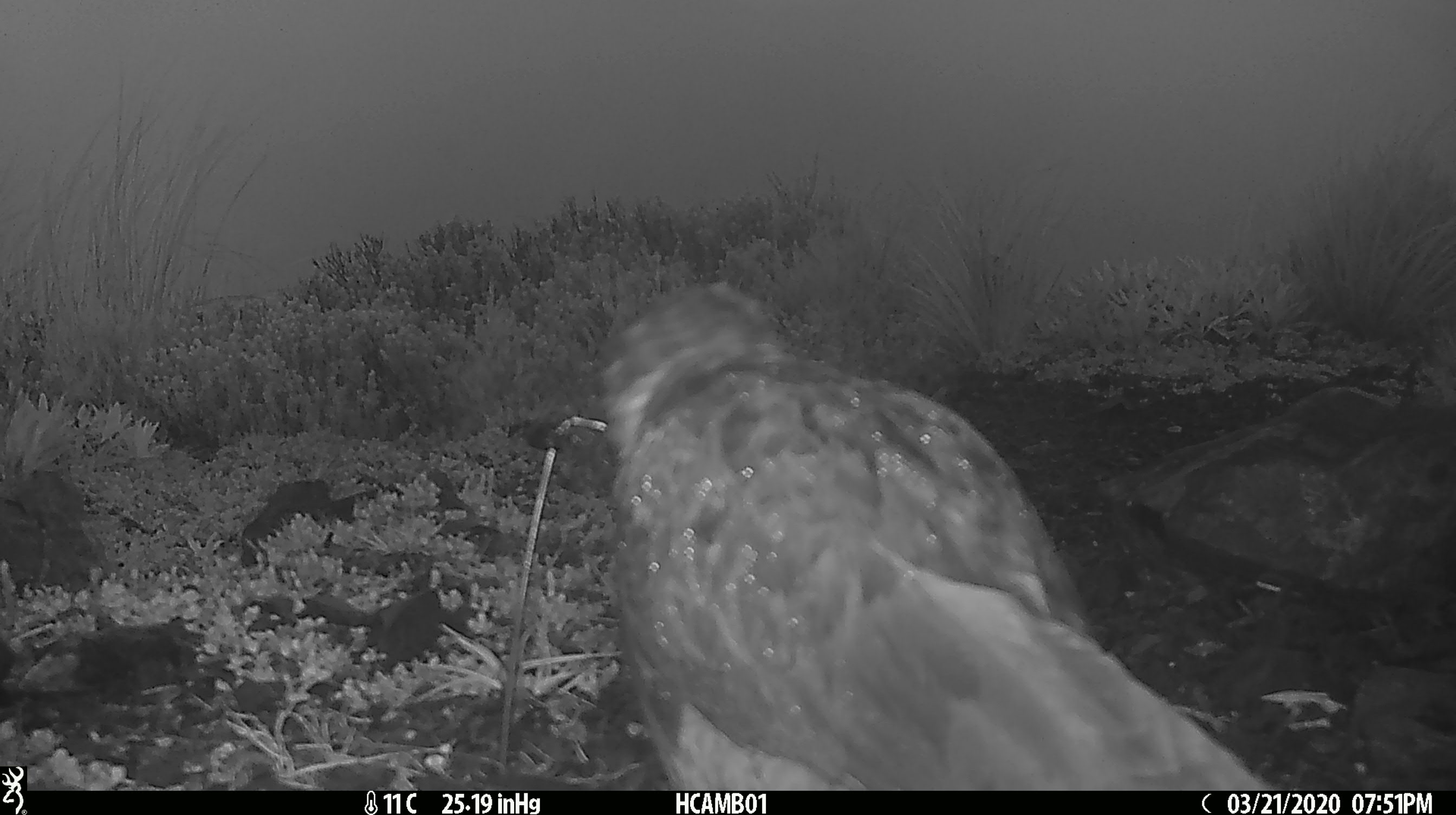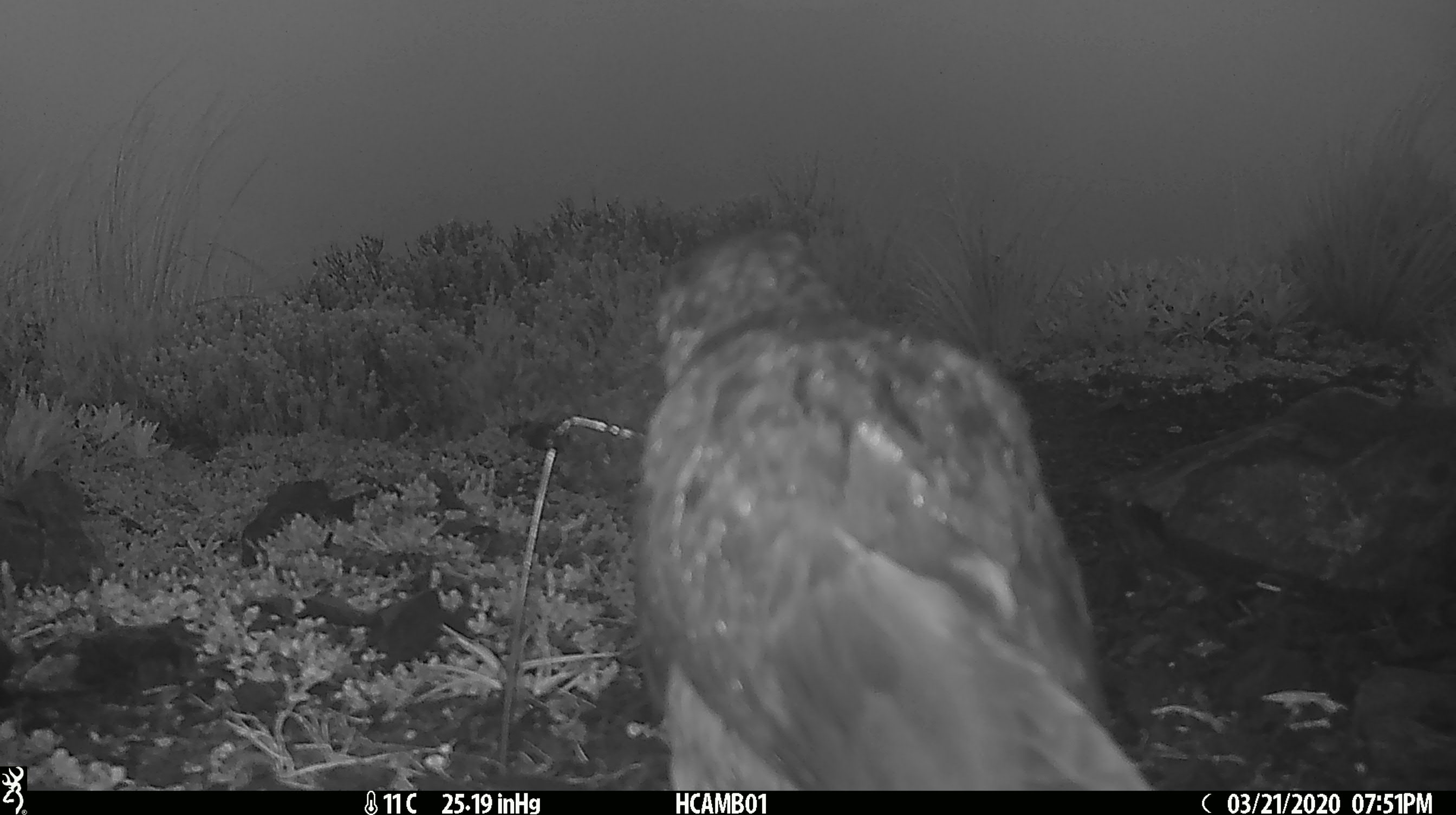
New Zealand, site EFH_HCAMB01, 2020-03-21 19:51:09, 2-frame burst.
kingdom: Animalia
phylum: Chordata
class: Aves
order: Psittaciformes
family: Strigopidae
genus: Nestor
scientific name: Nestor notabilis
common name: kea